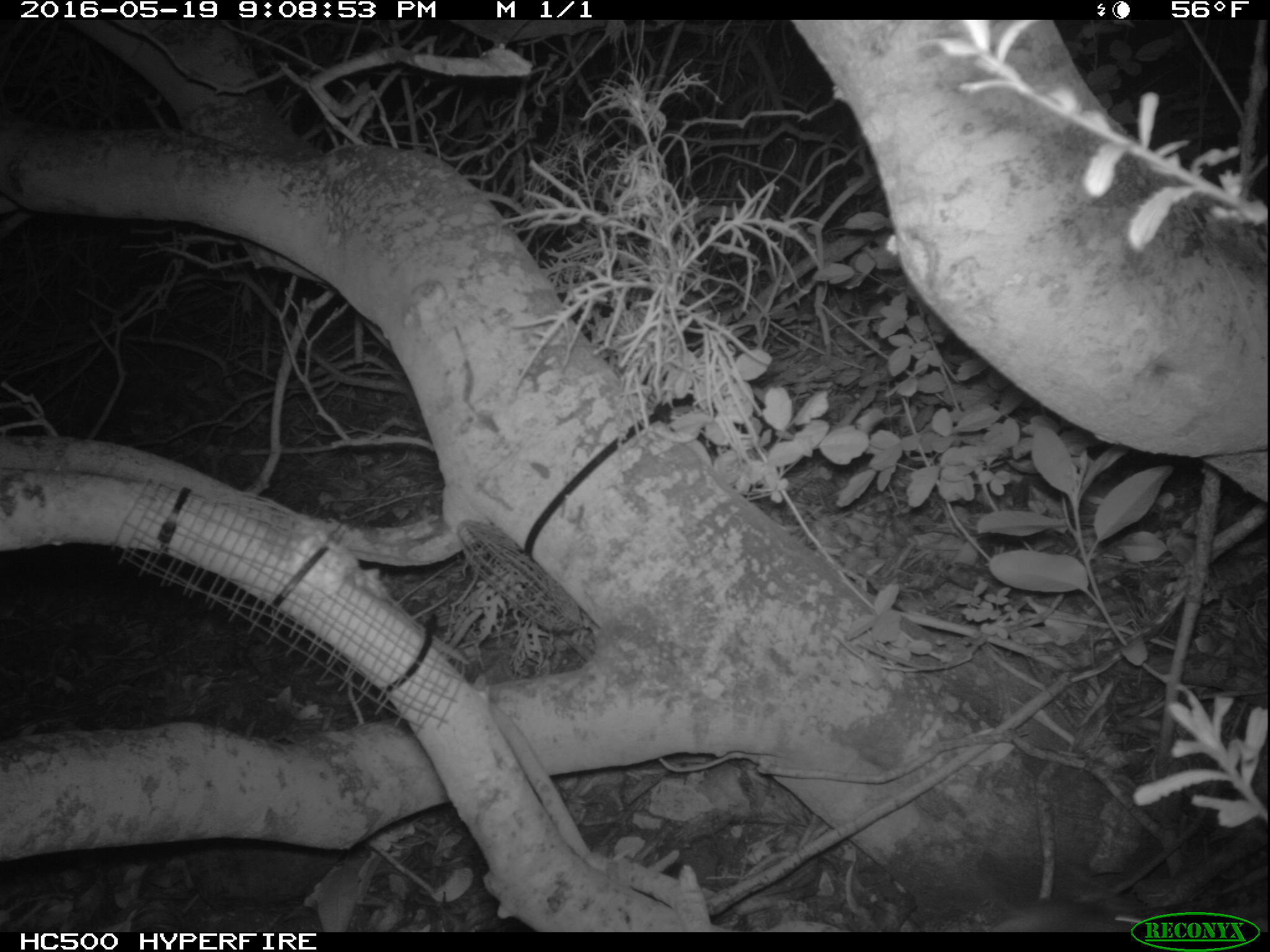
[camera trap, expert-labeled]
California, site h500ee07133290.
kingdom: Animalia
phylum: Chordata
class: Mammalia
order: Rodentia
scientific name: Rodentia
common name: rodent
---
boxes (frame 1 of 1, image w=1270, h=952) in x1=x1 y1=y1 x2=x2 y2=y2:
rodent: x1=991 y1=902 x2=1145 y2=932